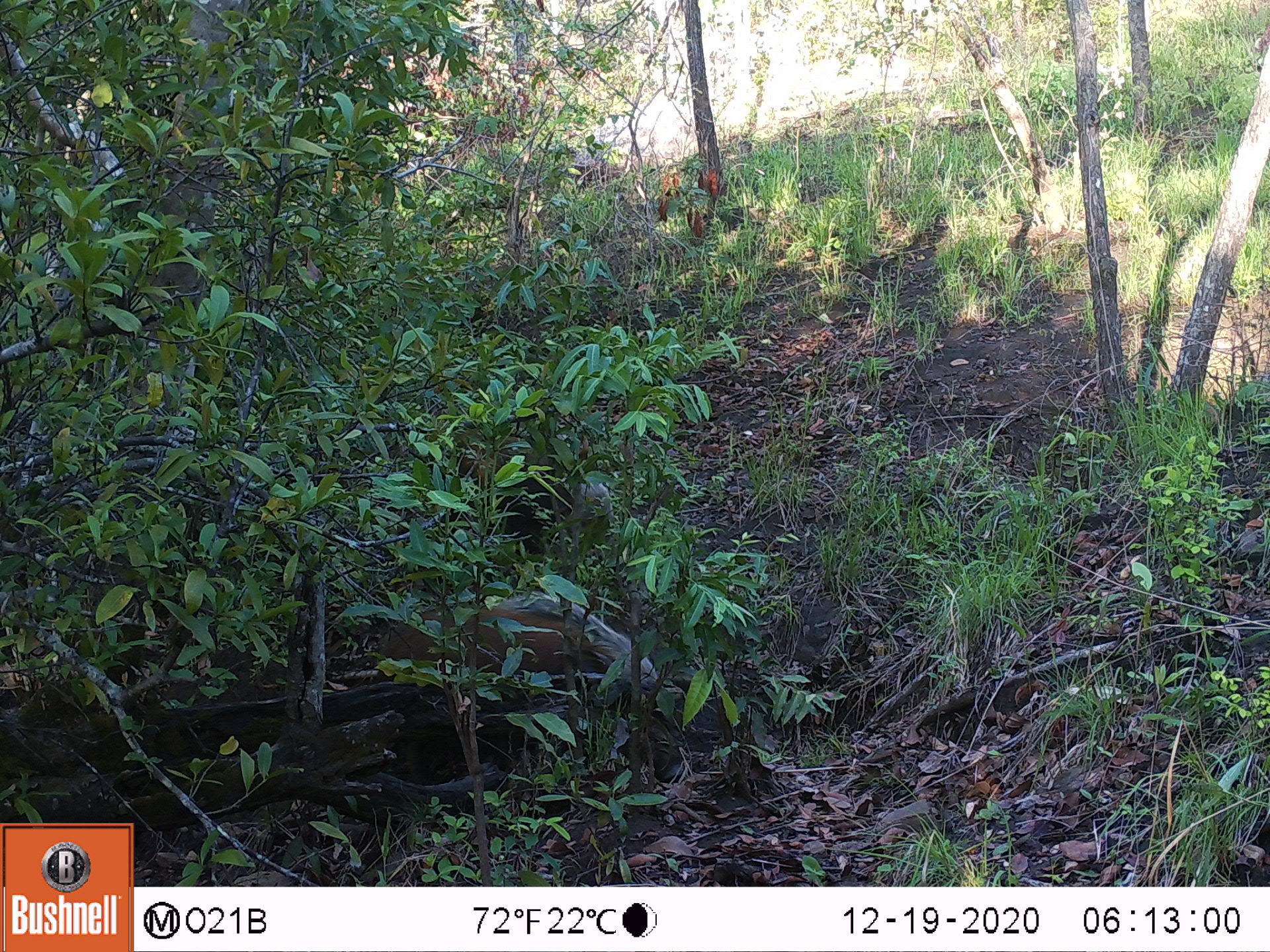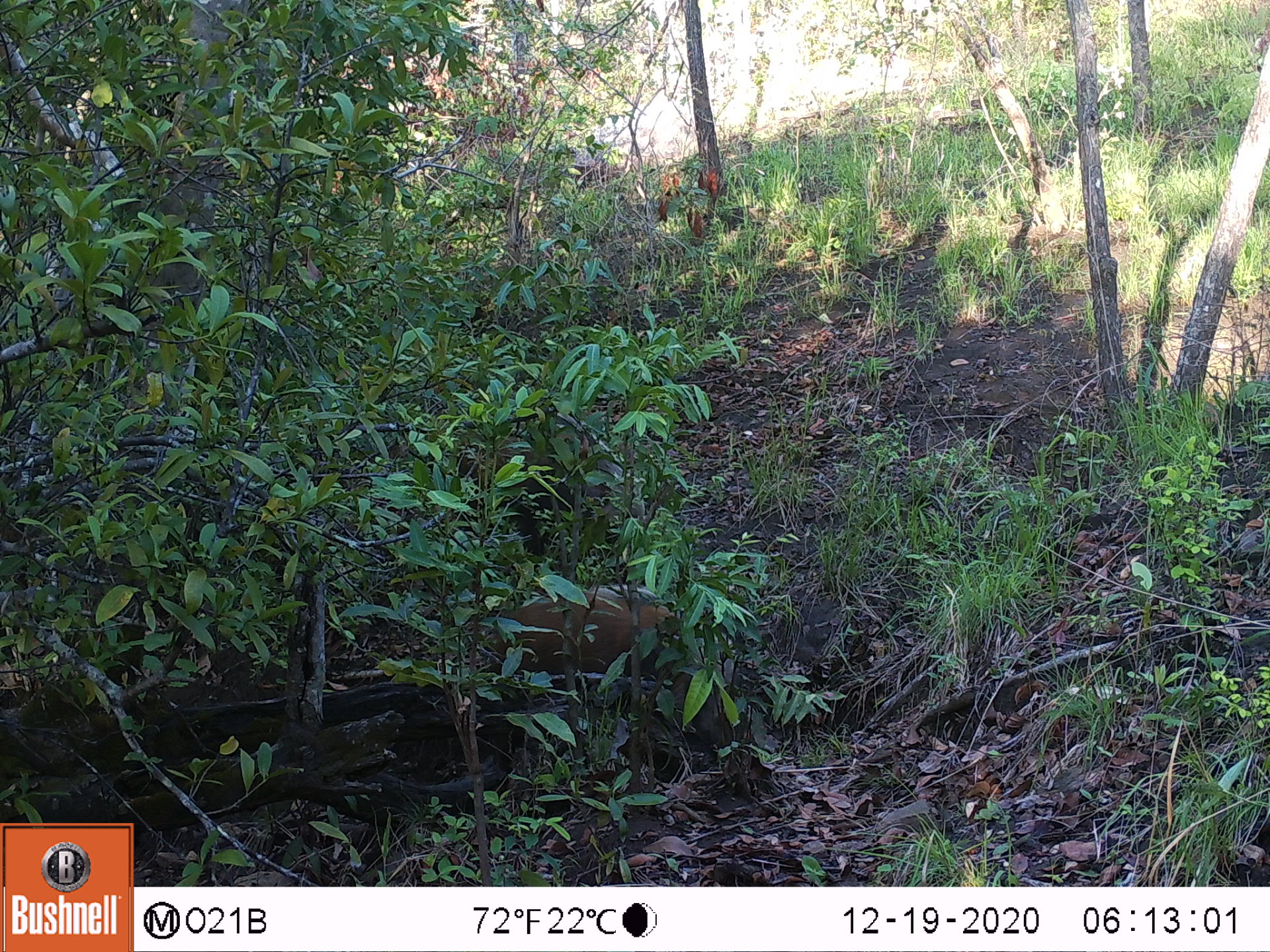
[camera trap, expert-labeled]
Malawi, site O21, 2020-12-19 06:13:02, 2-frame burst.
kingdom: Animalia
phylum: Chordata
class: Mammalia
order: Artiodactyla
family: Suidae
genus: Potamochoerus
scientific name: Potamochoerus larvatus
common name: bushpig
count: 1